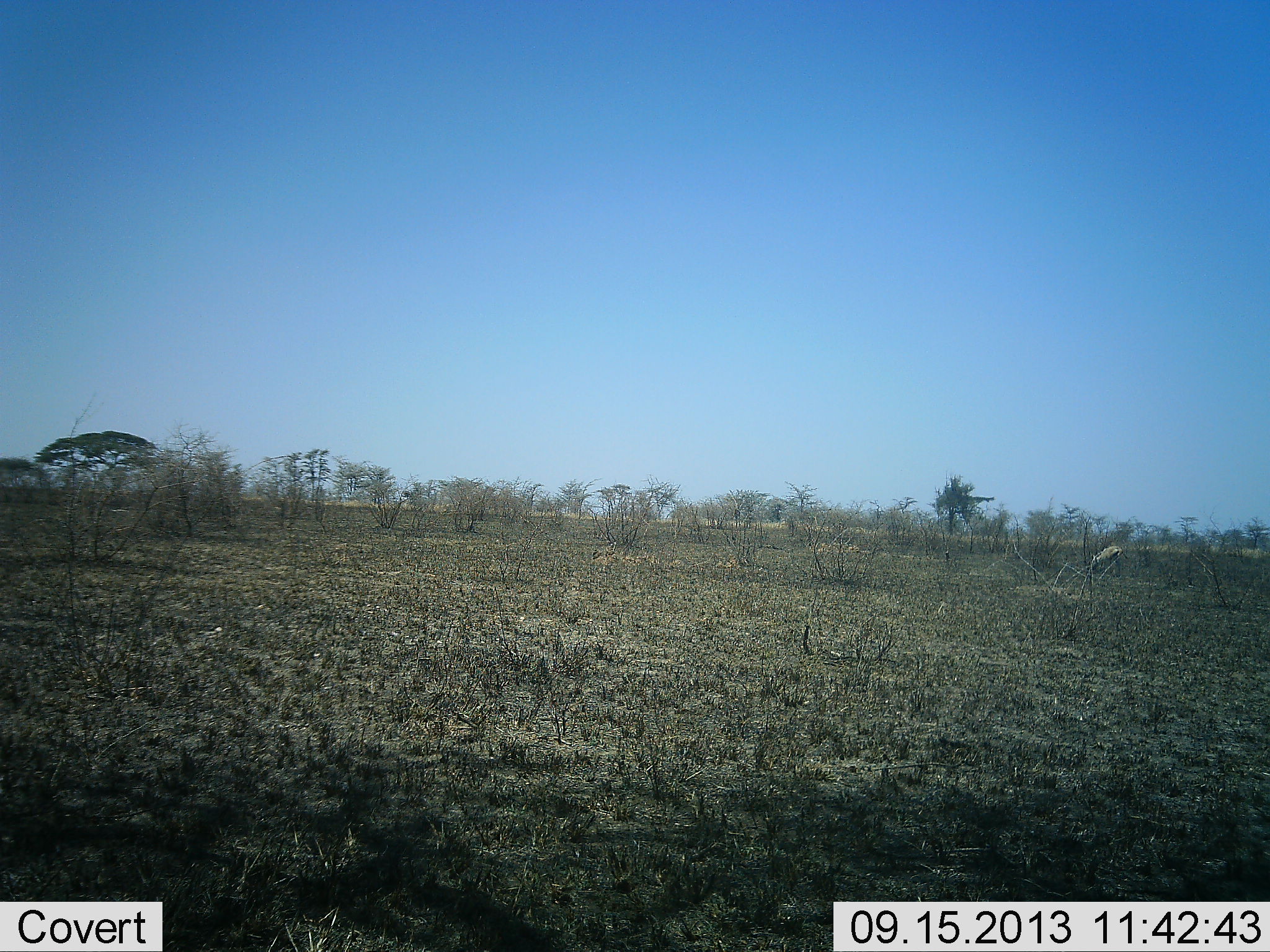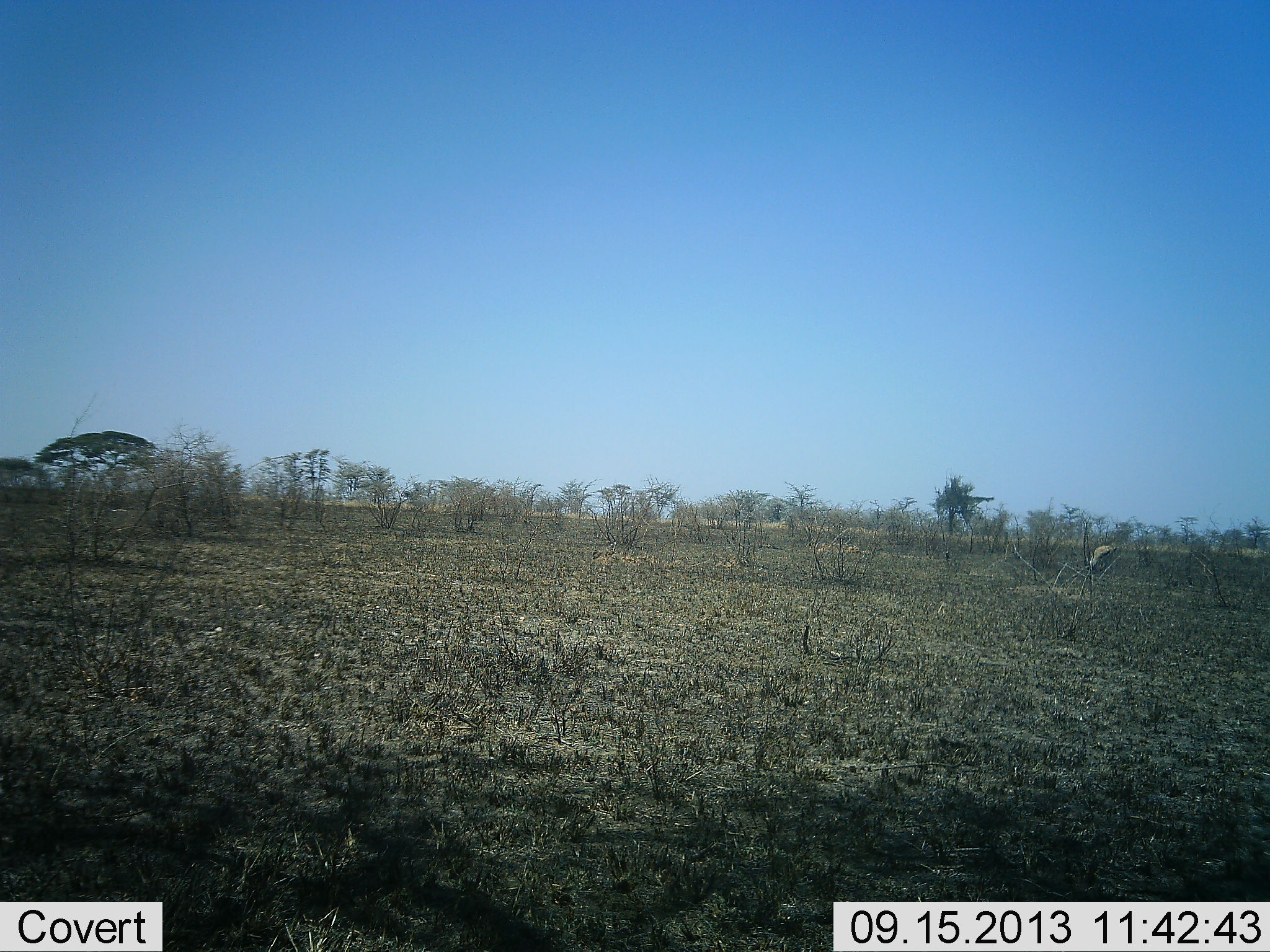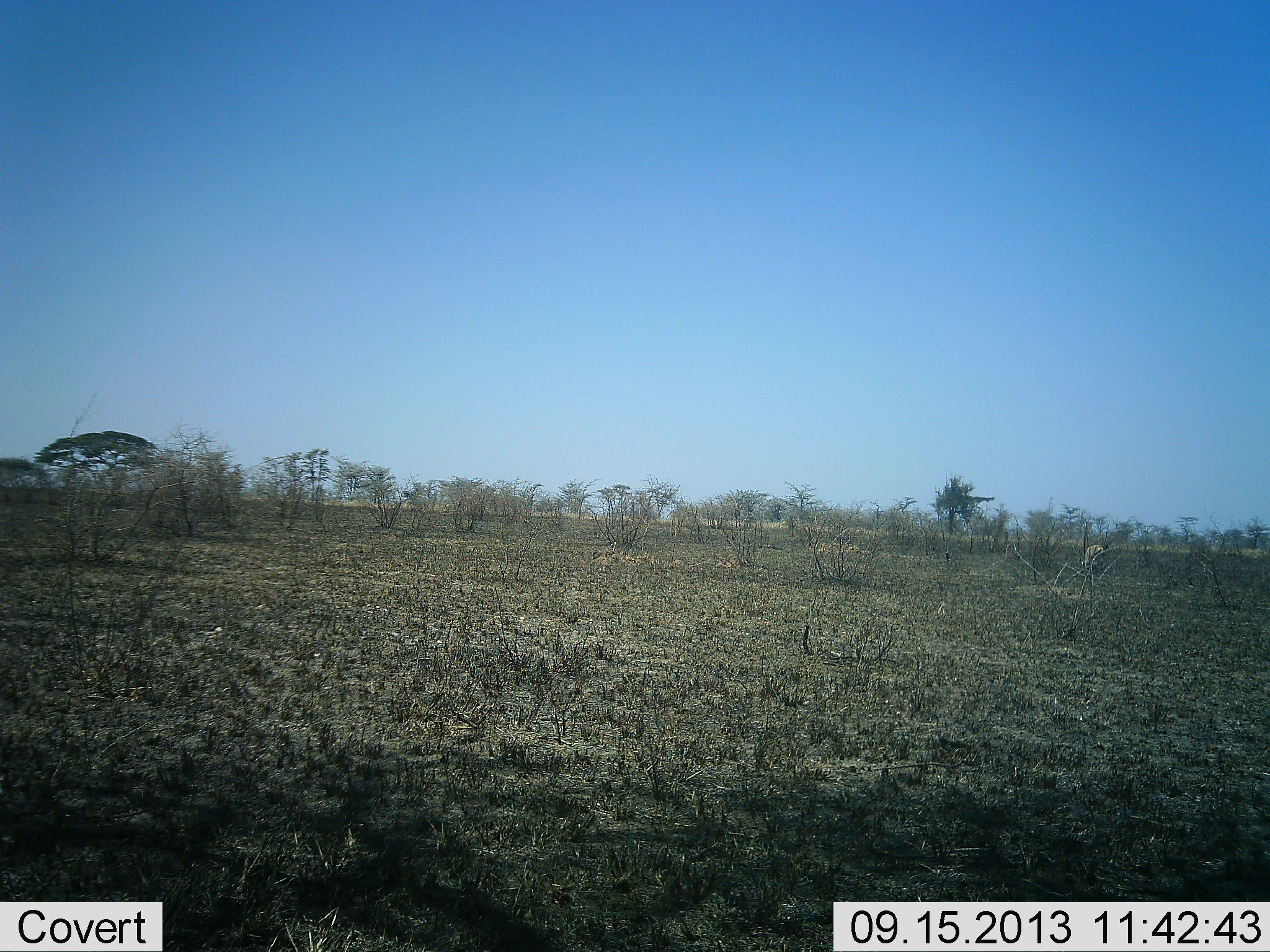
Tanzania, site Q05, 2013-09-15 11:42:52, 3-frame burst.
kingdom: Animalia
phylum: Chordata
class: Mammalia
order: Artiodactyla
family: Bovidae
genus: Eudorcas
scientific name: Eudorcas thomsonii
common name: thomson's gazelle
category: gazellethomsons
Gazellethomsons (thomson's gazelle) (Eudorcas thomsonii), count 1. Behavior (volunteer vote fractions): standing 25%, resting 0%, moving 19%, interacting 0%. Young present (vote fraction): 0%. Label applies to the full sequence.